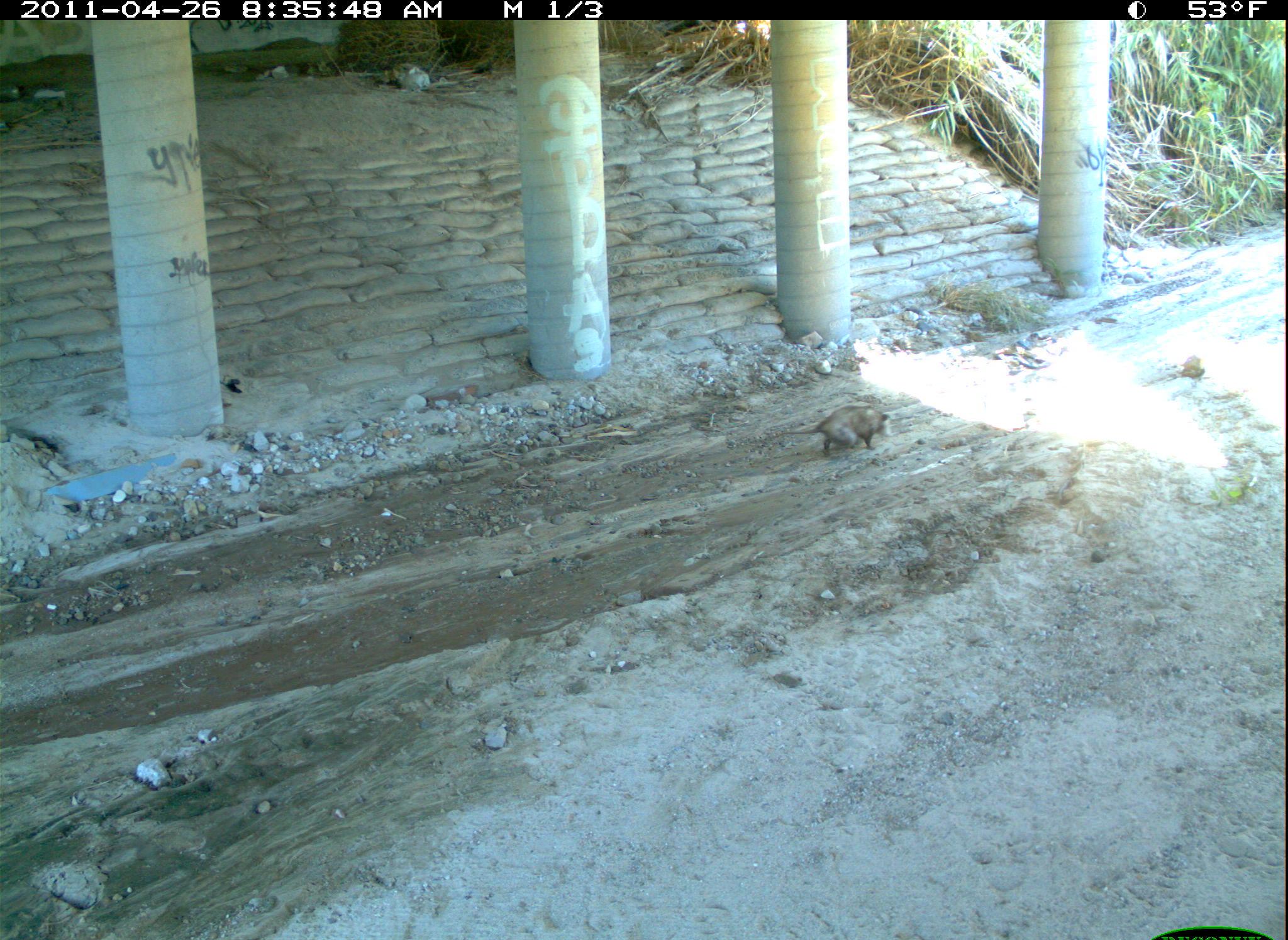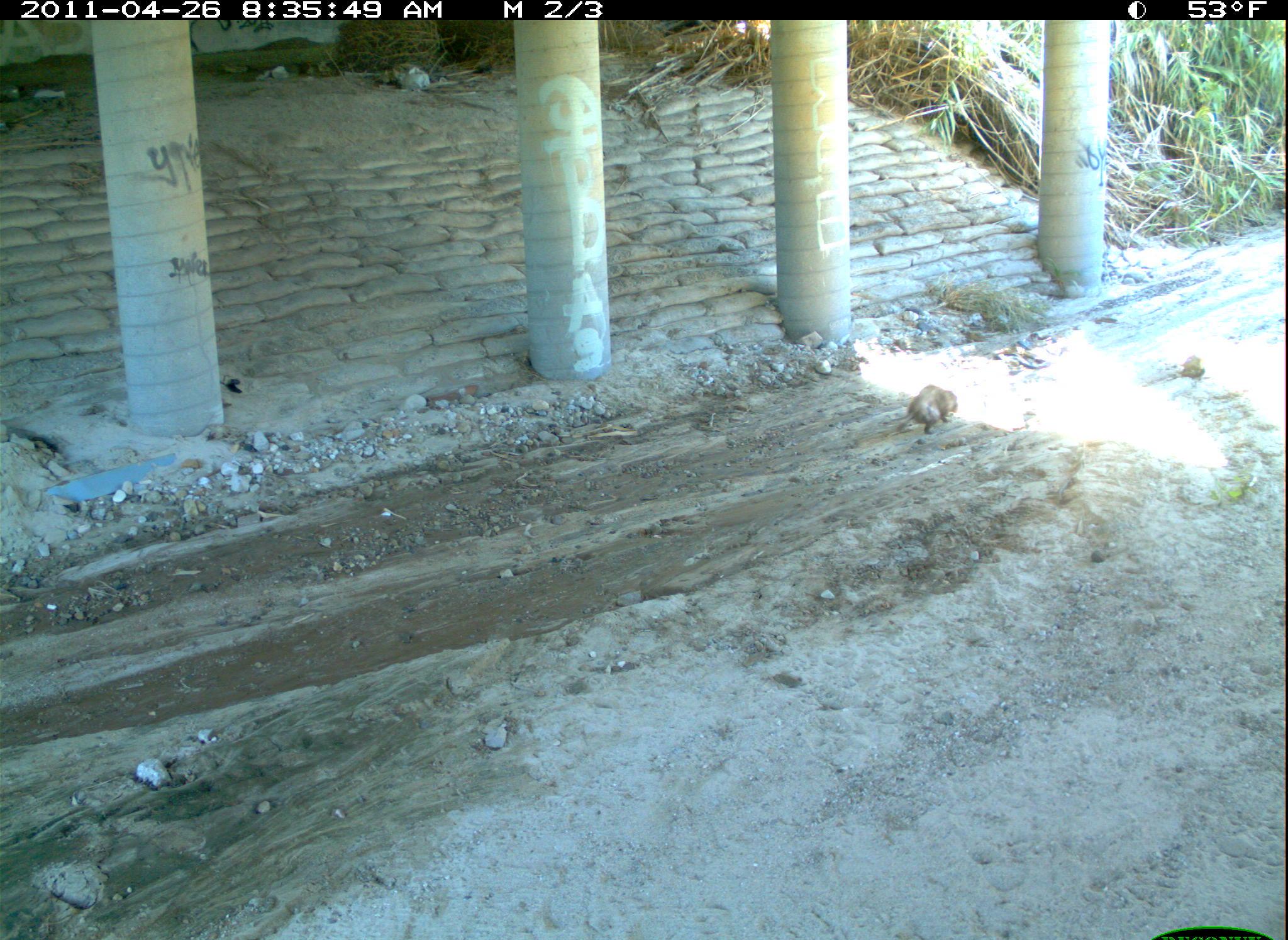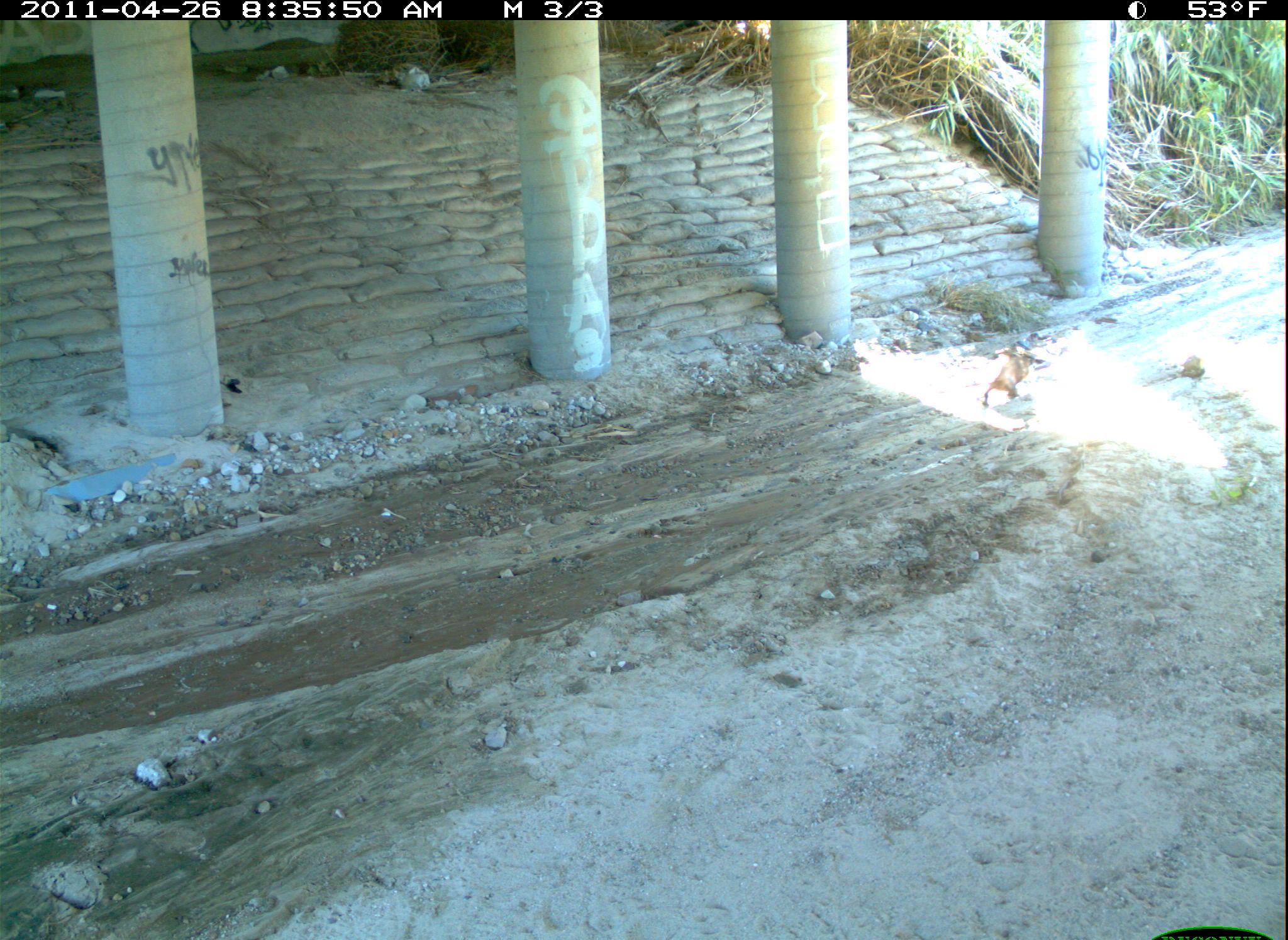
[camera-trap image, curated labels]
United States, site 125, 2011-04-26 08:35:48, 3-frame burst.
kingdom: Animalia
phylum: Chordata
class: Mammalia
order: Didelphimorphia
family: Didelphidae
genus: Didelphis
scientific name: Didelphis virginiana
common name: virginia opossum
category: opossum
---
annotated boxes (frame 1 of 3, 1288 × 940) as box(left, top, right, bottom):
opossum: box(780, 402, 894, 459)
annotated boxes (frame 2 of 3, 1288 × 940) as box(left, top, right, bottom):
opossum: box(878, 379, 967, 442)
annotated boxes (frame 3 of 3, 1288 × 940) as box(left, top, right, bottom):
opossum: box(974, 337, 1047, 414)